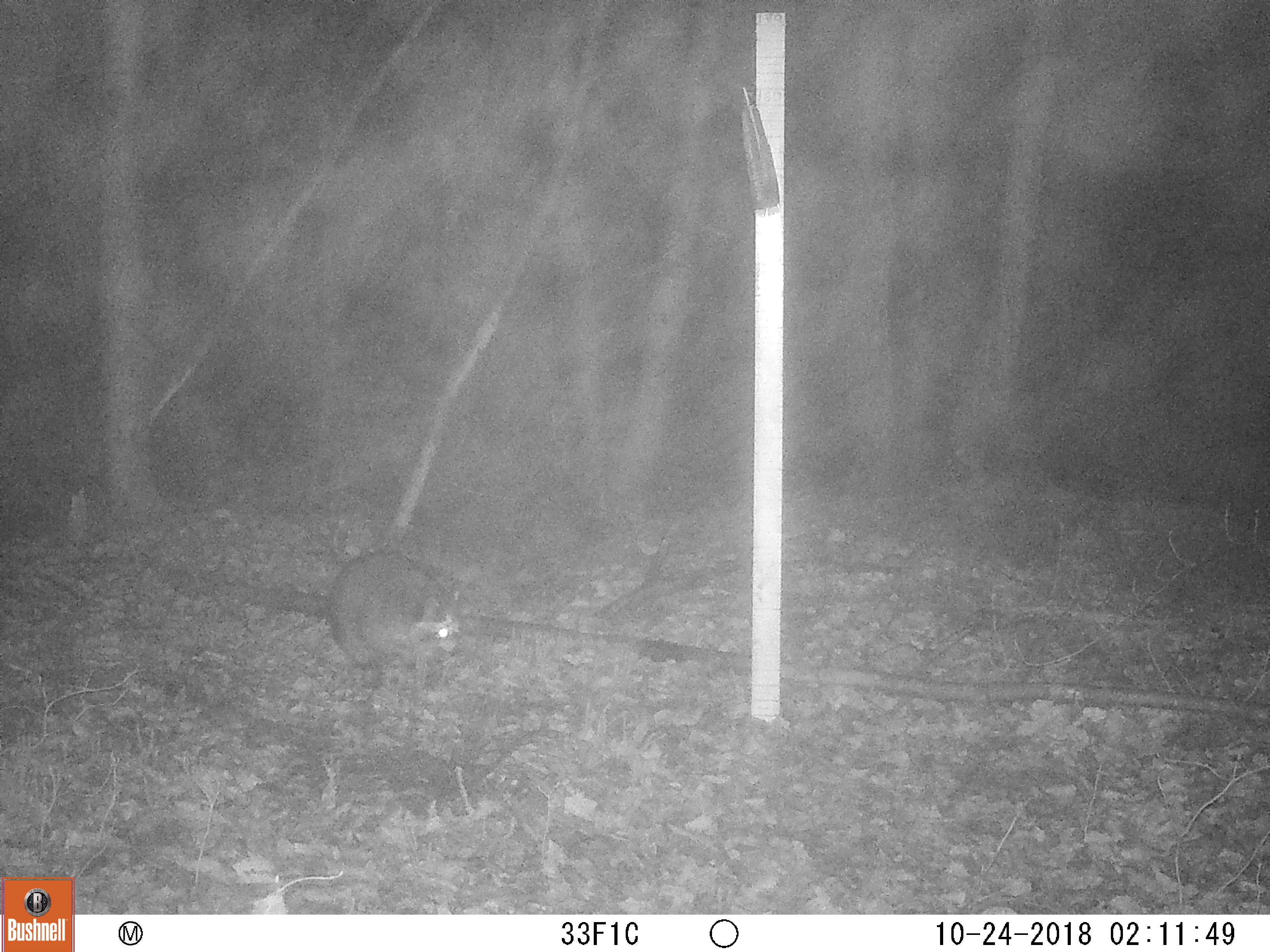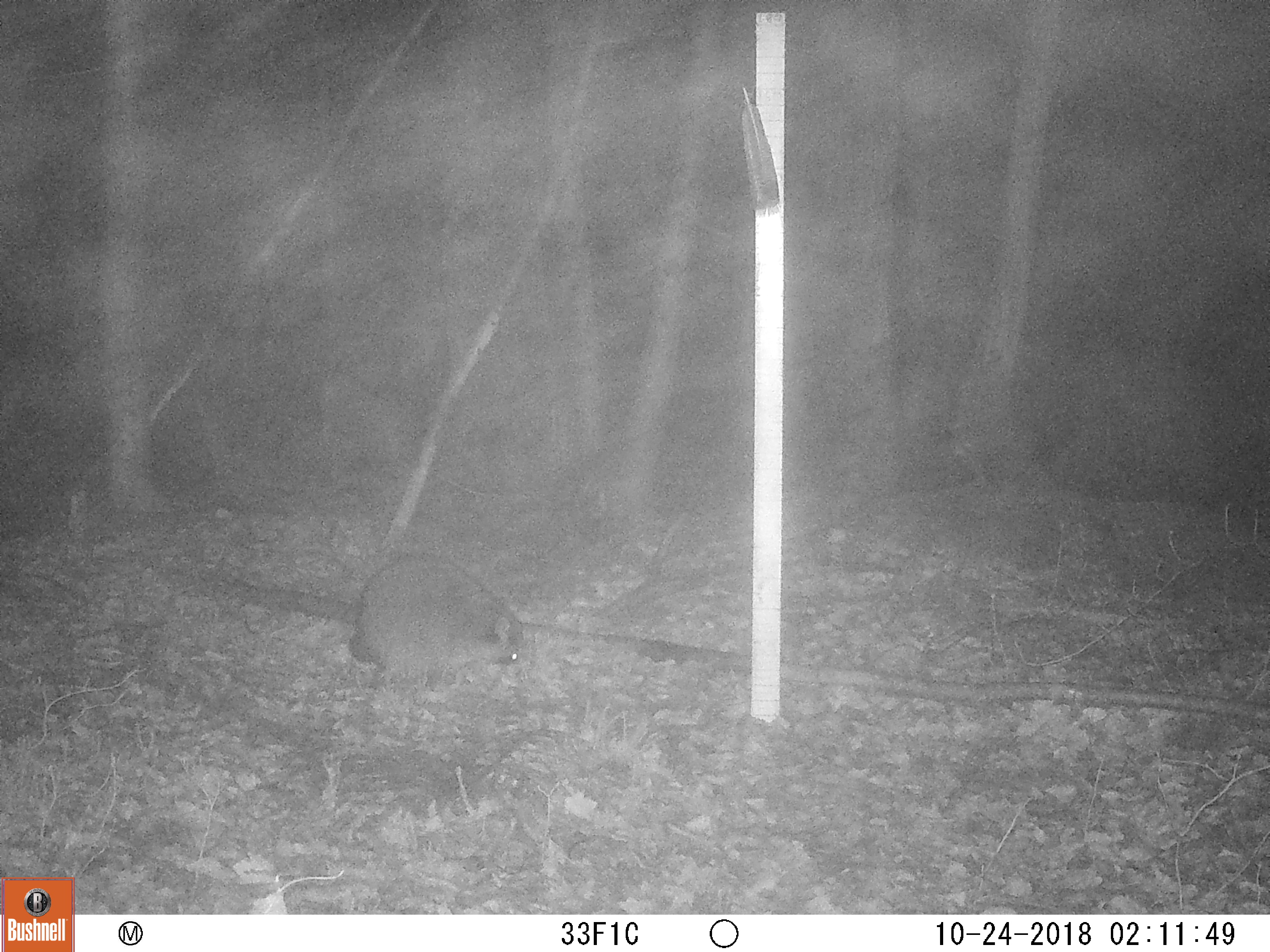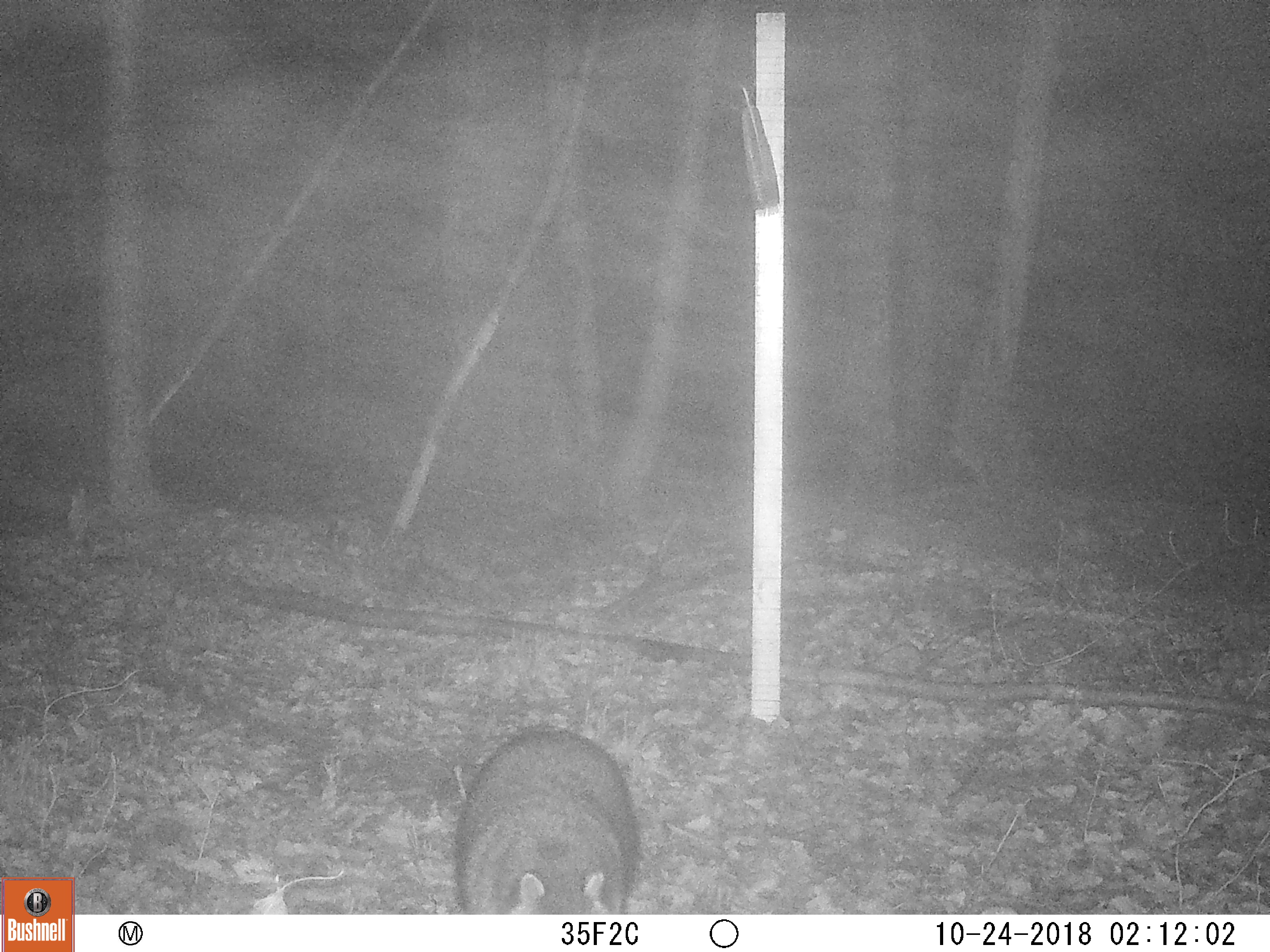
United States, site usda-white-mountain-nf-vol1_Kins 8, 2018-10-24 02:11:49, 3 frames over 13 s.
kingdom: Animalia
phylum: Chordata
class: Mammalia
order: Carnivora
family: Procyonidae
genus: Procyon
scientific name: Procyon lotor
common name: raccoon